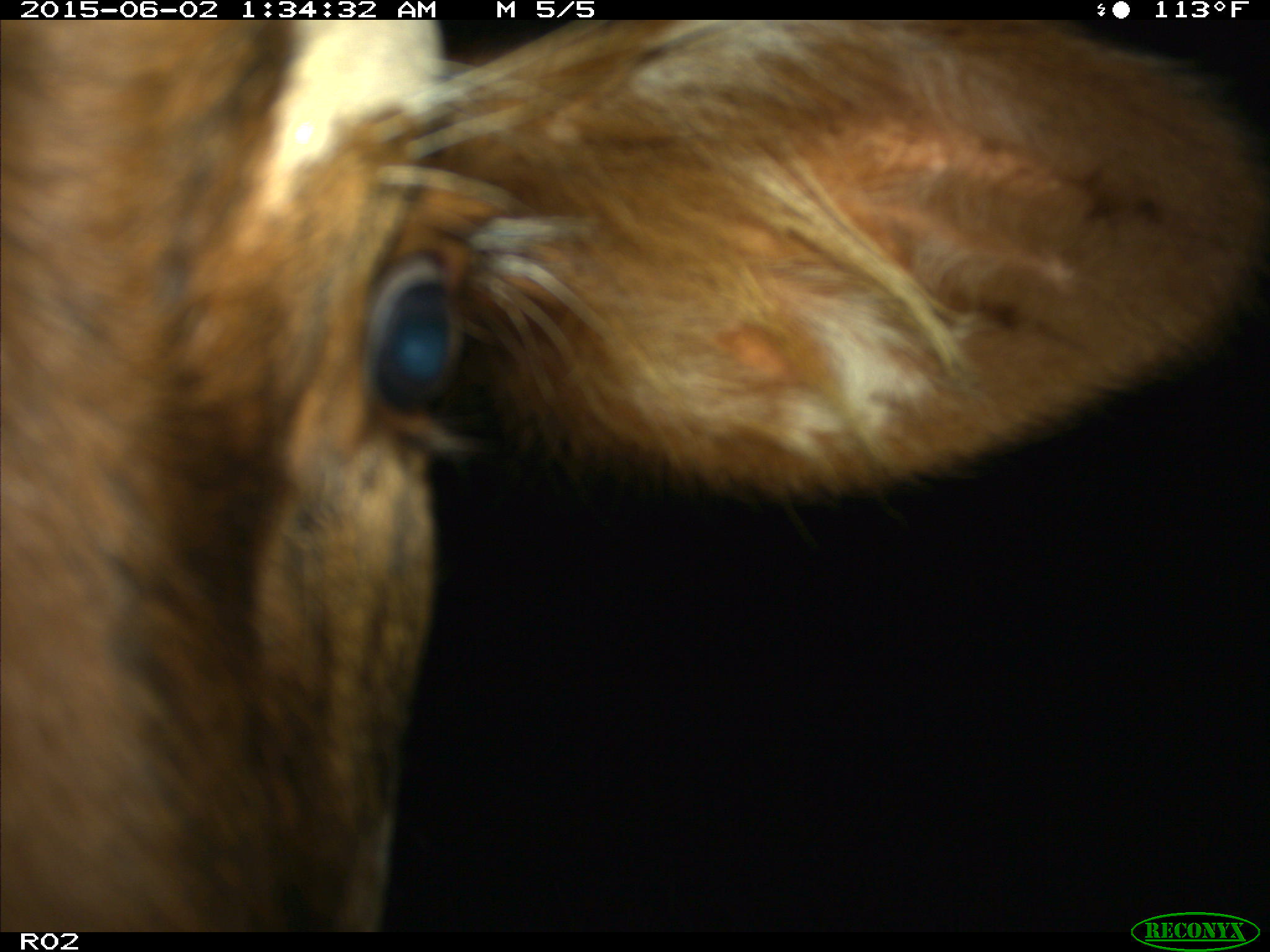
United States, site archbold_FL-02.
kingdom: Animalia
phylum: Chordata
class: Mammalia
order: Artiodactyla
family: Bovidae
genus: Bos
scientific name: Bos taurus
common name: domestic cow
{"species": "Bos taurus (domestic cow)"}